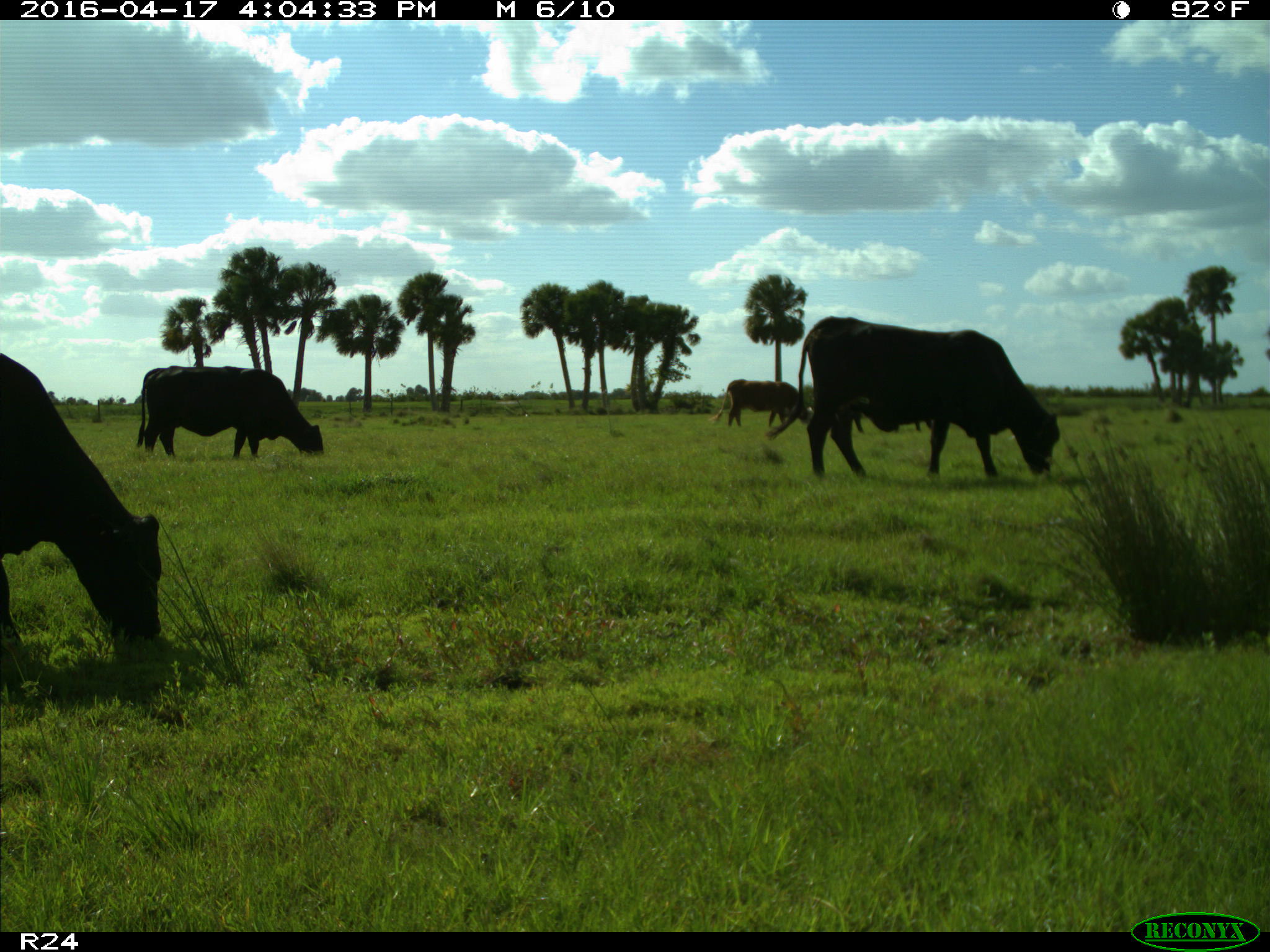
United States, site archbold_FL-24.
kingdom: Animalia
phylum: Chordata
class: Mammalia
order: Artiodactyla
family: Bovidae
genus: Bos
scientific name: Bos taurus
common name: domestic cow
Bos taurus (domestic cow).